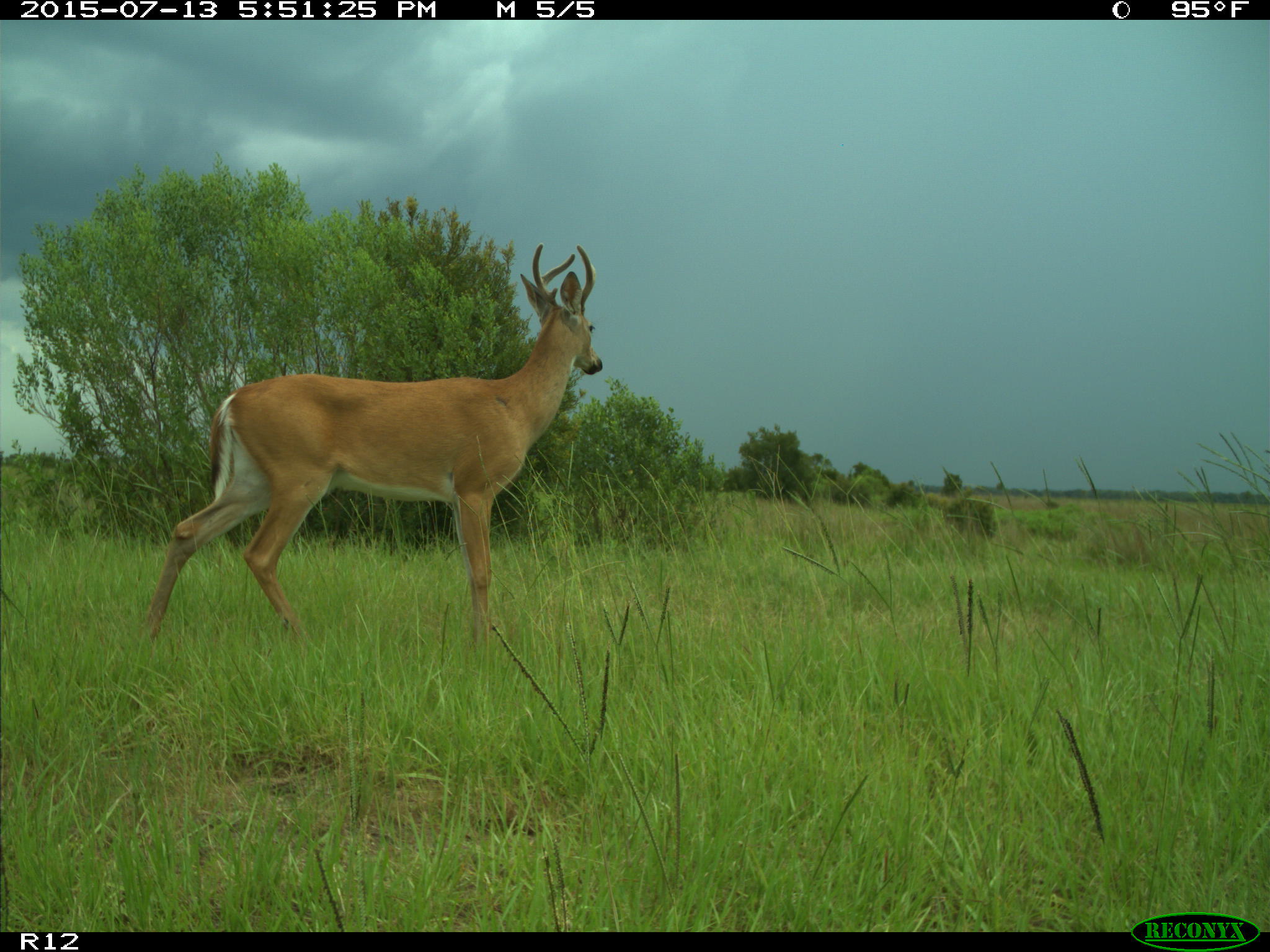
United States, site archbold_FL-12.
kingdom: Animalia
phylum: Chordata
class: Mammalia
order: Artiodactyla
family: Cervidae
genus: Odocoileus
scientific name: Odocoileus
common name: deer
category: unidentified deer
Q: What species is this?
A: Unidentified deer (deer) (Odocoileus).